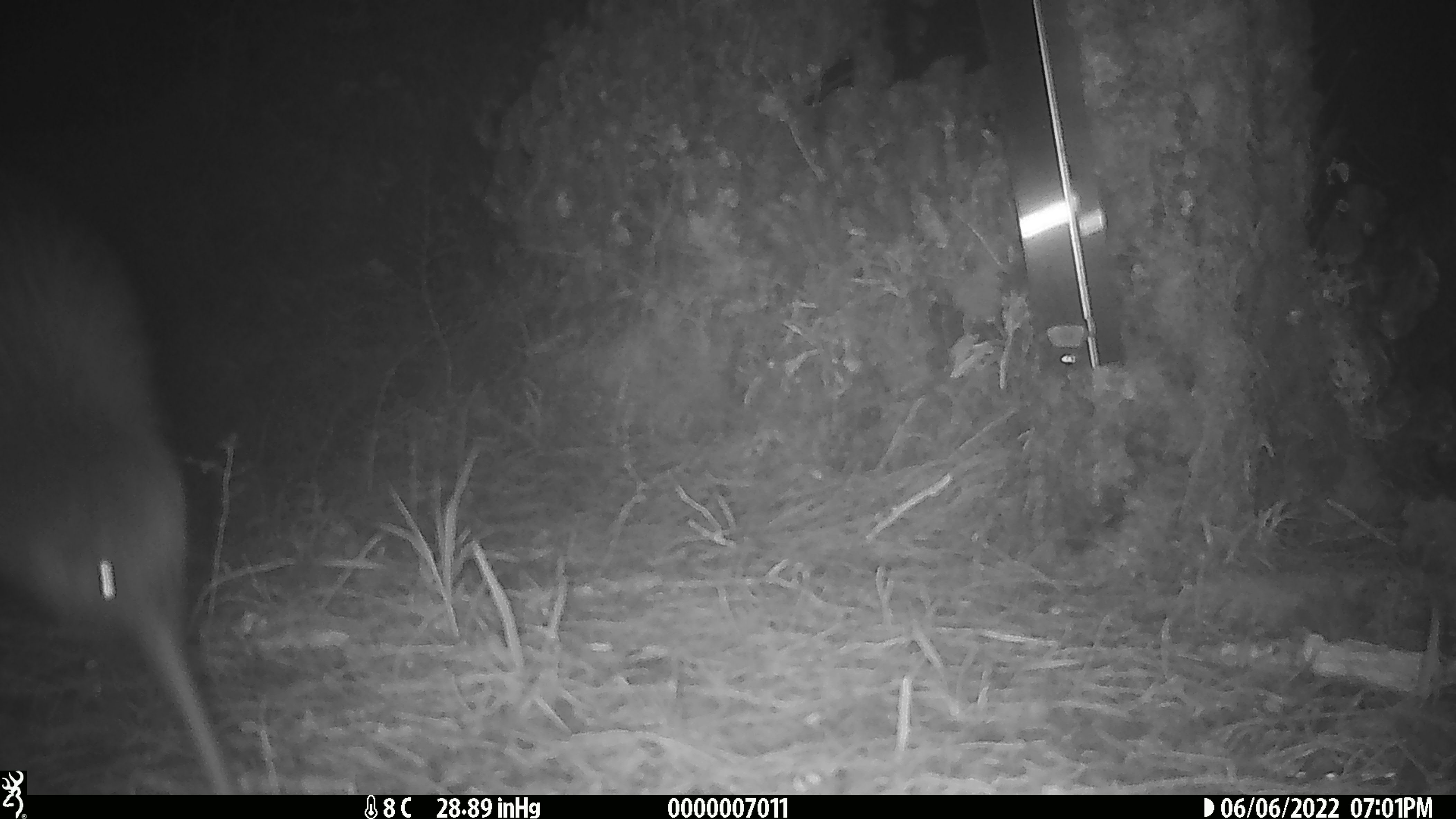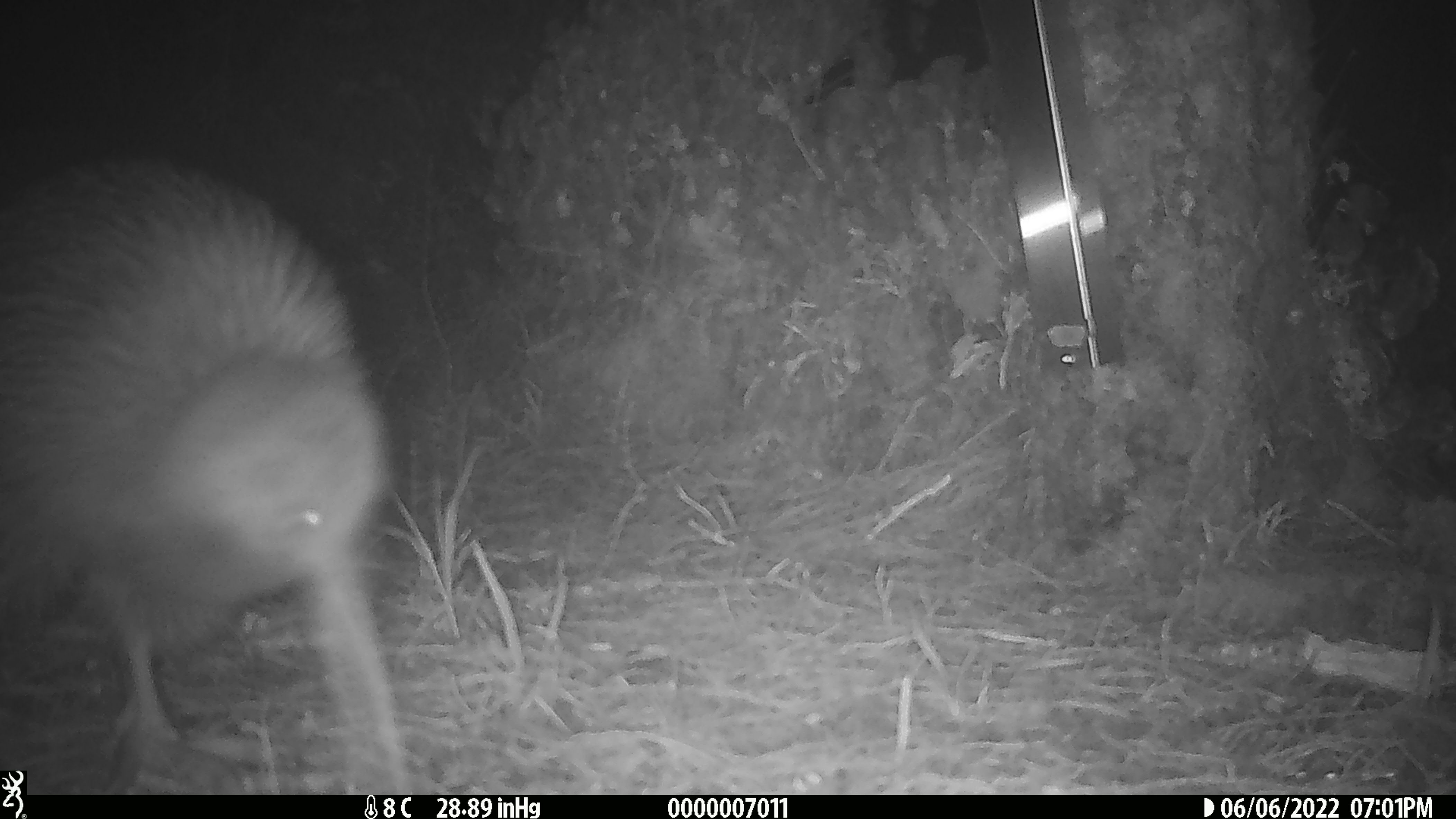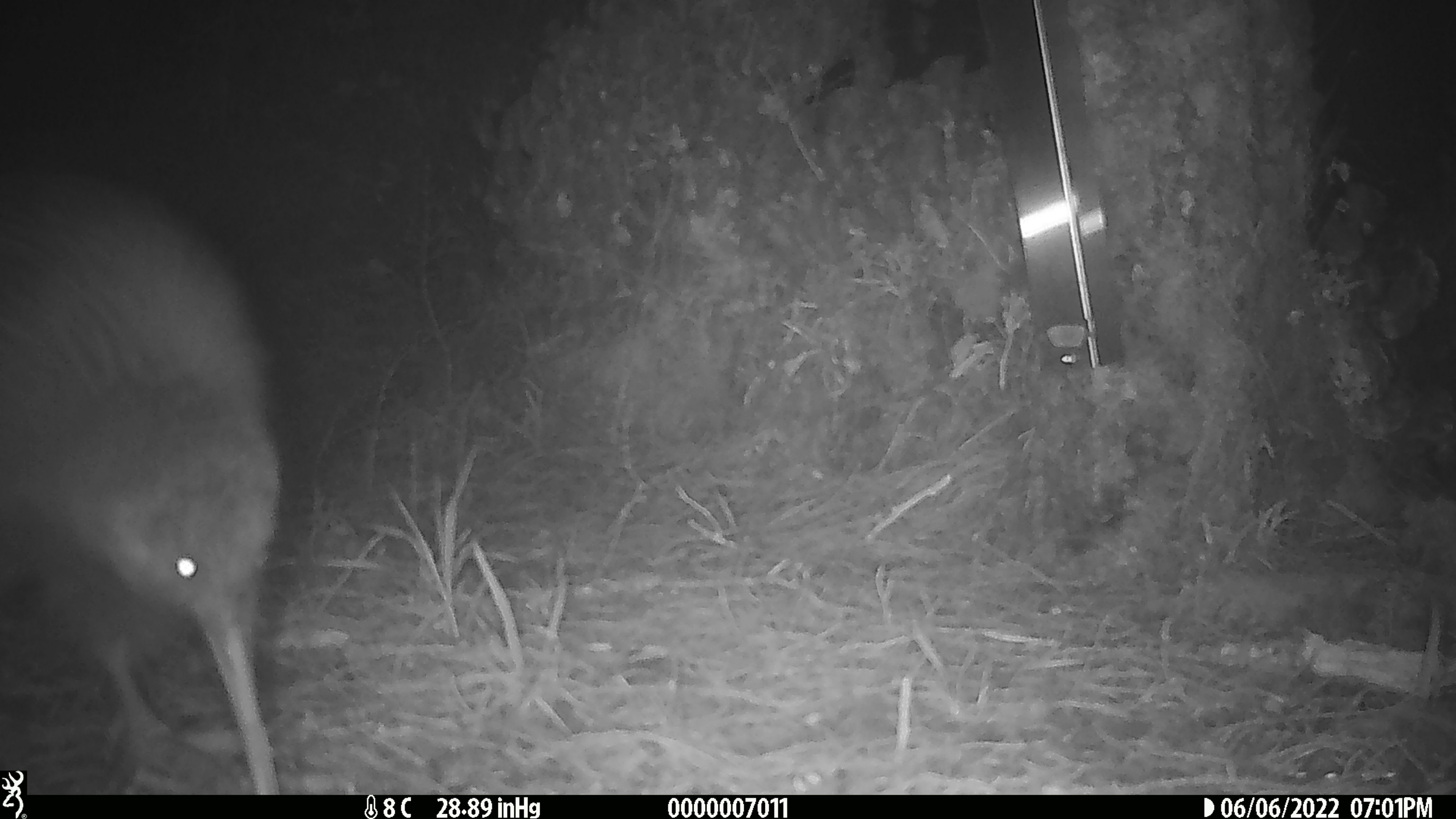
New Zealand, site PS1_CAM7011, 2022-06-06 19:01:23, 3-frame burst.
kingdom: Animalia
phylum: Chordata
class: Aves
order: Apterygiformes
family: Apterygidae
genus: Apteryx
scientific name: Apteryx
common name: kiwi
Kiwi (Apteryx).